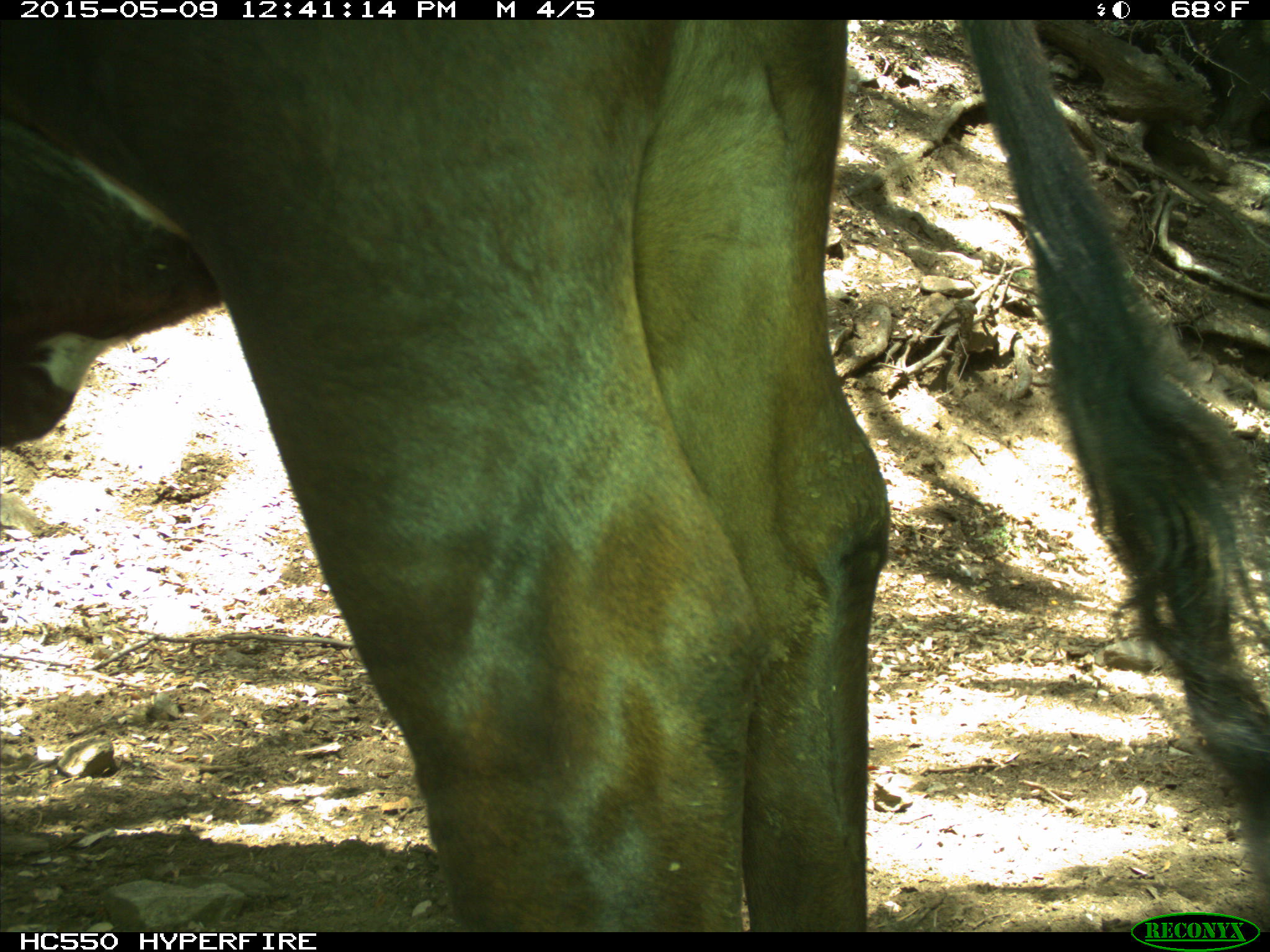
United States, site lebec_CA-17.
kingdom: Animalia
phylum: Chordata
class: Mammalia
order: Artiodactyla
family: Bovidae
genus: Bos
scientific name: Bos taurus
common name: domestic cow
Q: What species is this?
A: Bos taurus (domestic cow).